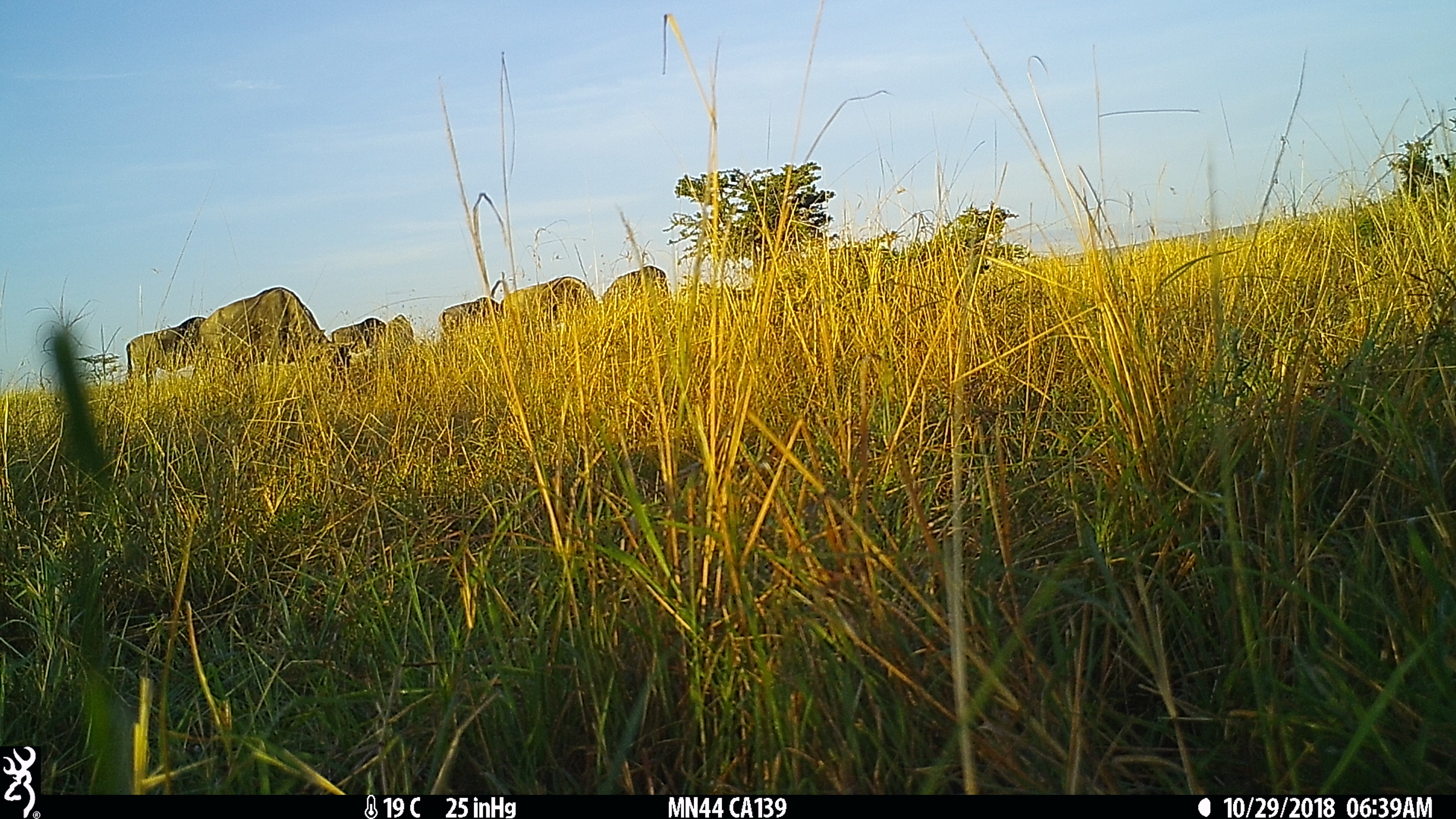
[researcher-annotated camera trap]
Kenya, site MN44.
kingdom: Animalia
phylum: Chordata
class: Mammalia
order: Artiodactyla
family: Bovidae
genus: Connochaetes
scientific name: Connochaetes taurinus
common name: blue wildebeest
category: wildebeest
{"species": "wildebeest (blue wildebeest) (Connochaetes taurinus)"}